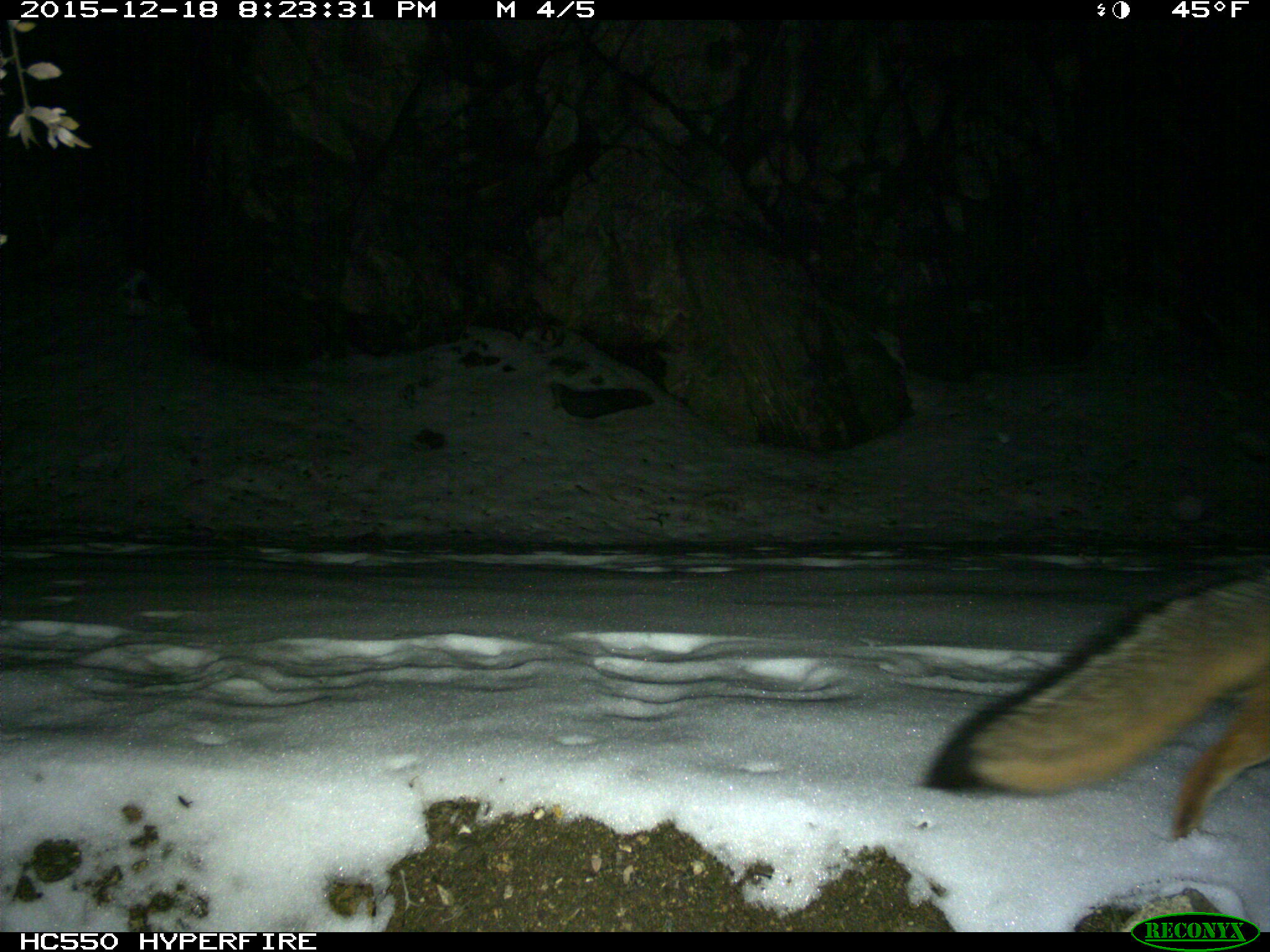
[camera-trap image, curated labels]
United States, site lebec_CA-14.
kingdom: Animalia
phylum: Chordata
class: Mammalia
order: Carnivora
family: Canidae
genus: Urocyon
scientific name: Urocyon cinereoargenteus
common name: gray fox